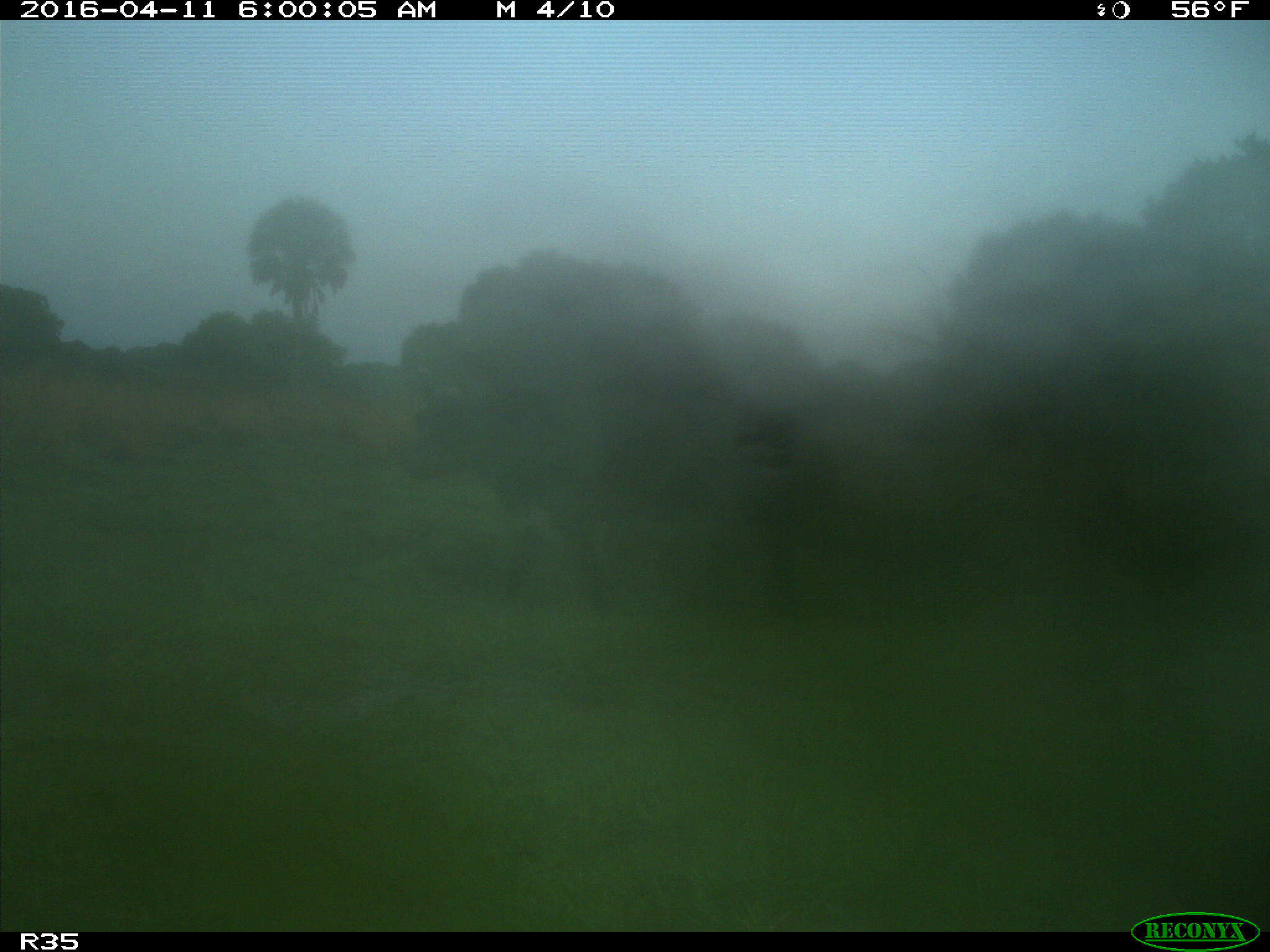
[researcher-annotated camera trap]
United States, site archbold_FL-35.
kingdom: Animalia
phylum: Chordata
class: Mammalia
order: Artiodactyla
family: Bovidae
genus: Bos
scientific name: Bos taurus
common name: domestic cow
Bos taurus (domestic cow).